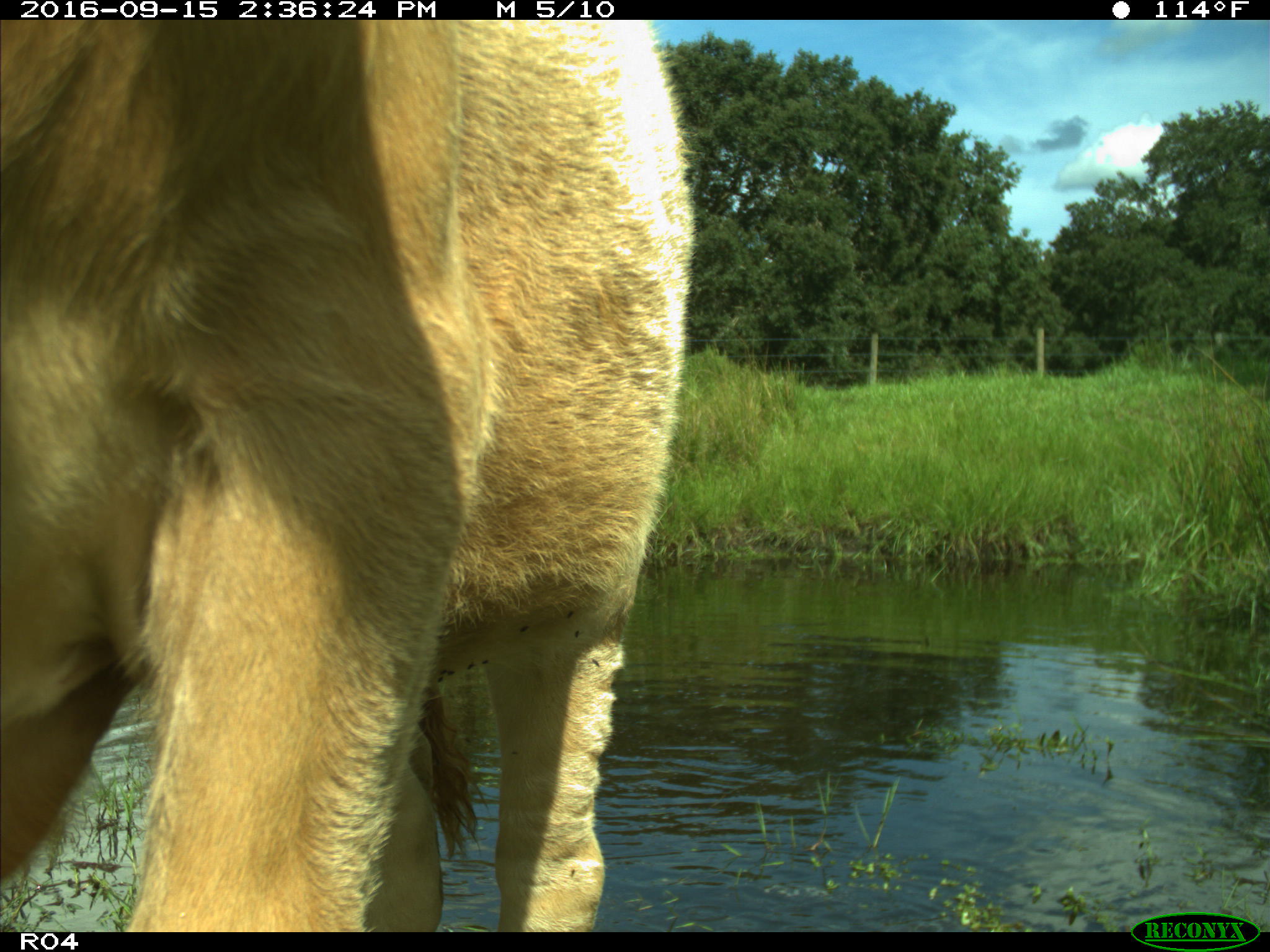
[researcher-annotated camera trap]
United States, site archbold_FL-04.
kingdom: Animalia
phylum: Chordata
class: Mammalia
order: Artiodactyla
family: Bovidae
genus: Bos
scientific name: Bos taurus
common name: domestic cow